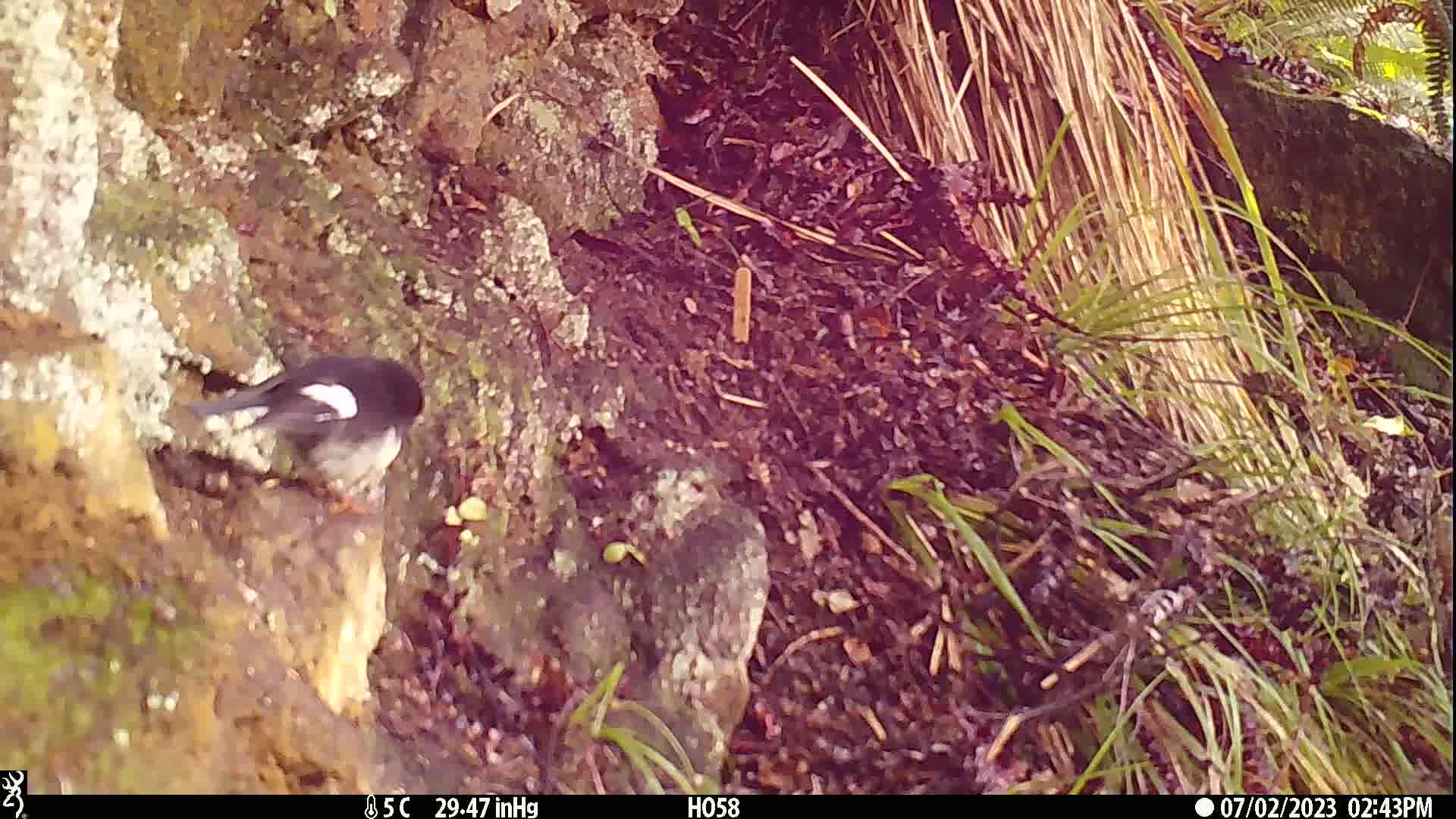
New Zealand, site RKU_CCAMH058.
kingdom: Animalia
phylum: Chordata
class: Aves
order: Passeriformes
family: Petroicidae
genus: Petroica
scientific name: Petroica macrocephala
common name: tomtit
Tomtit (Petroica macrocephala).